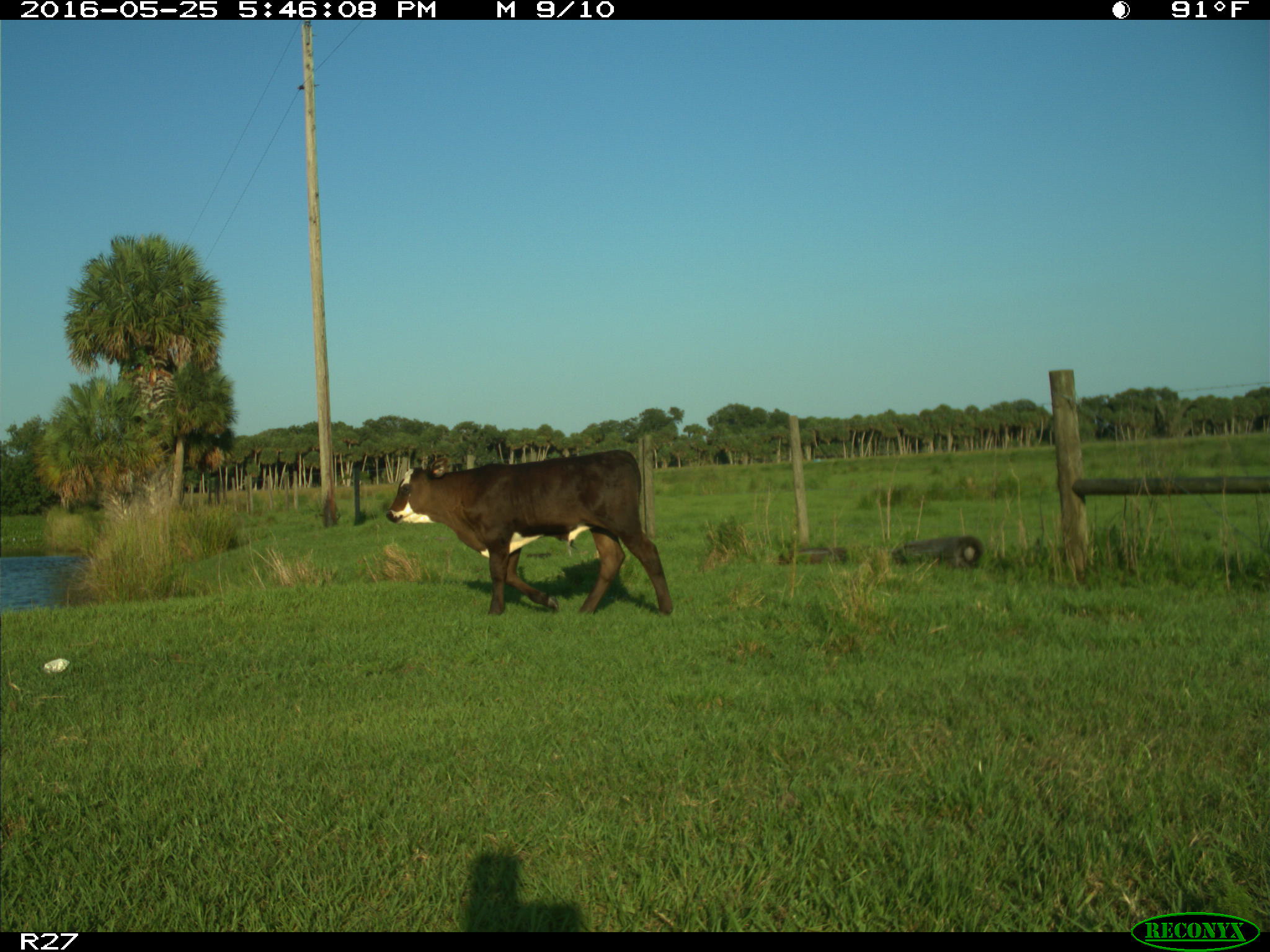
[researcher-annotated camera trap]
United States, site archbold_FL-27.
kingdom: Animalia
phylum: Chordata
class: Mammalia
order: Artiodactyla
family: Bovidae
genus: Bos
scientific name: Bos taurus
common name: domestic cow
Bos taurus (domestic cow).